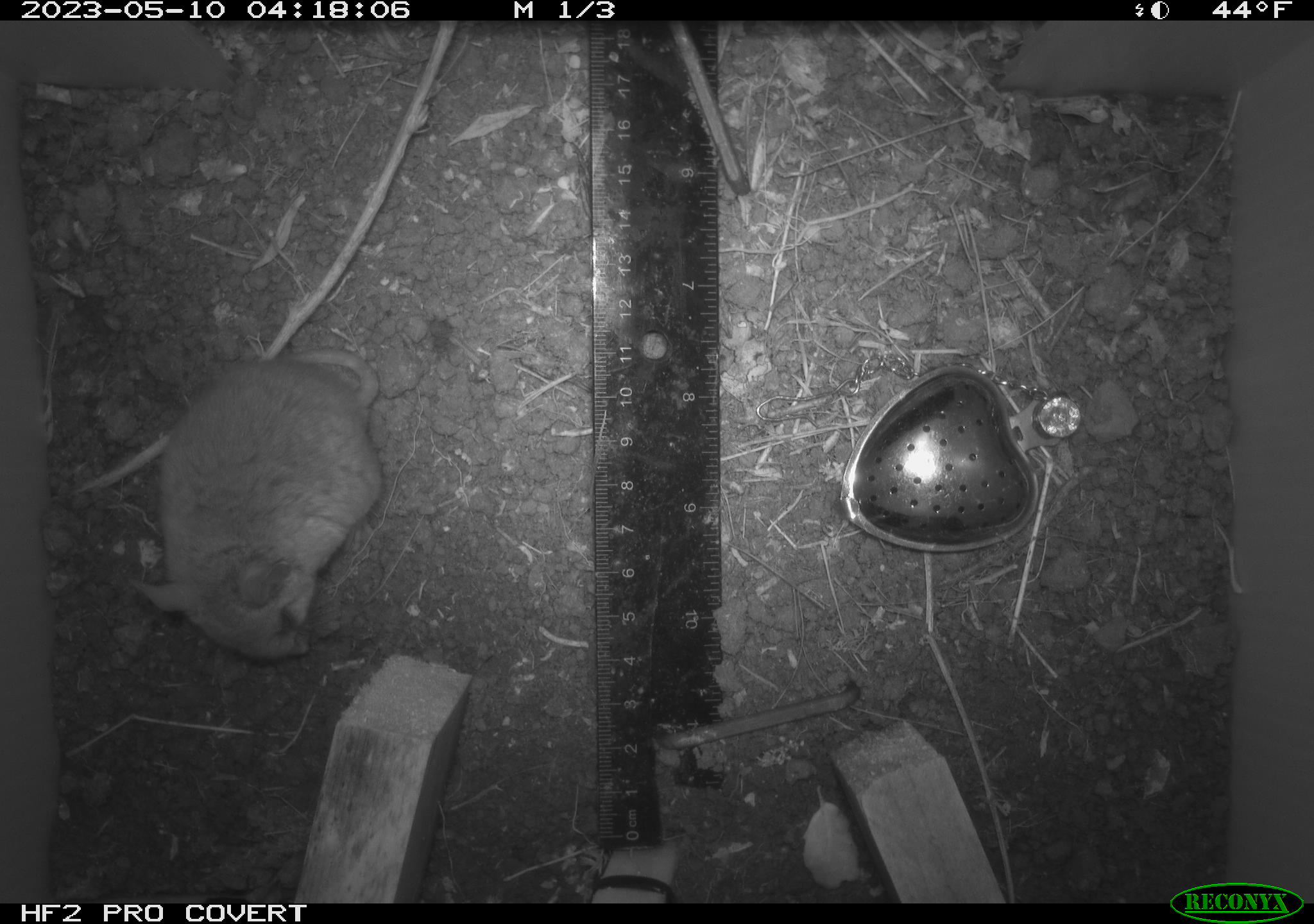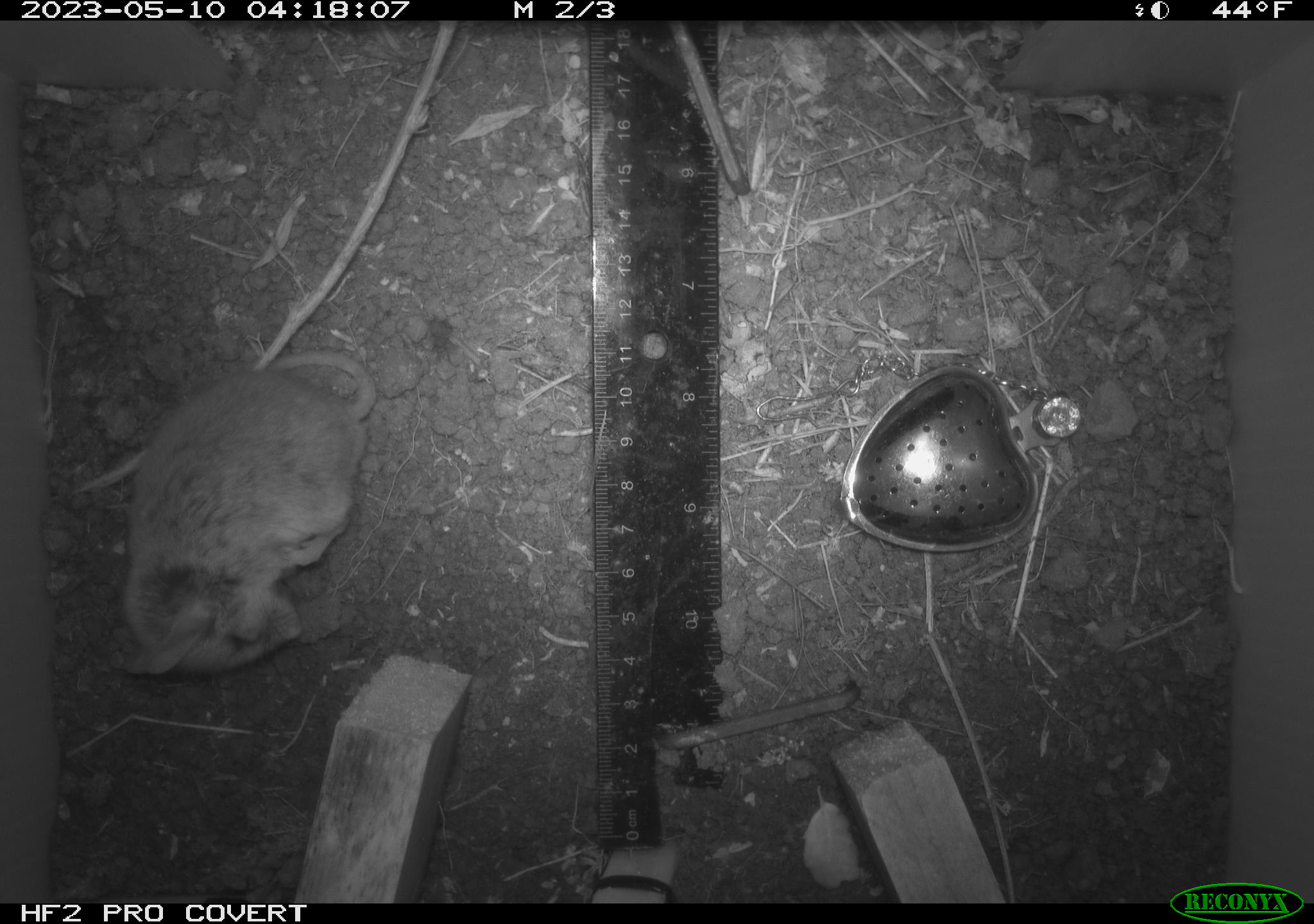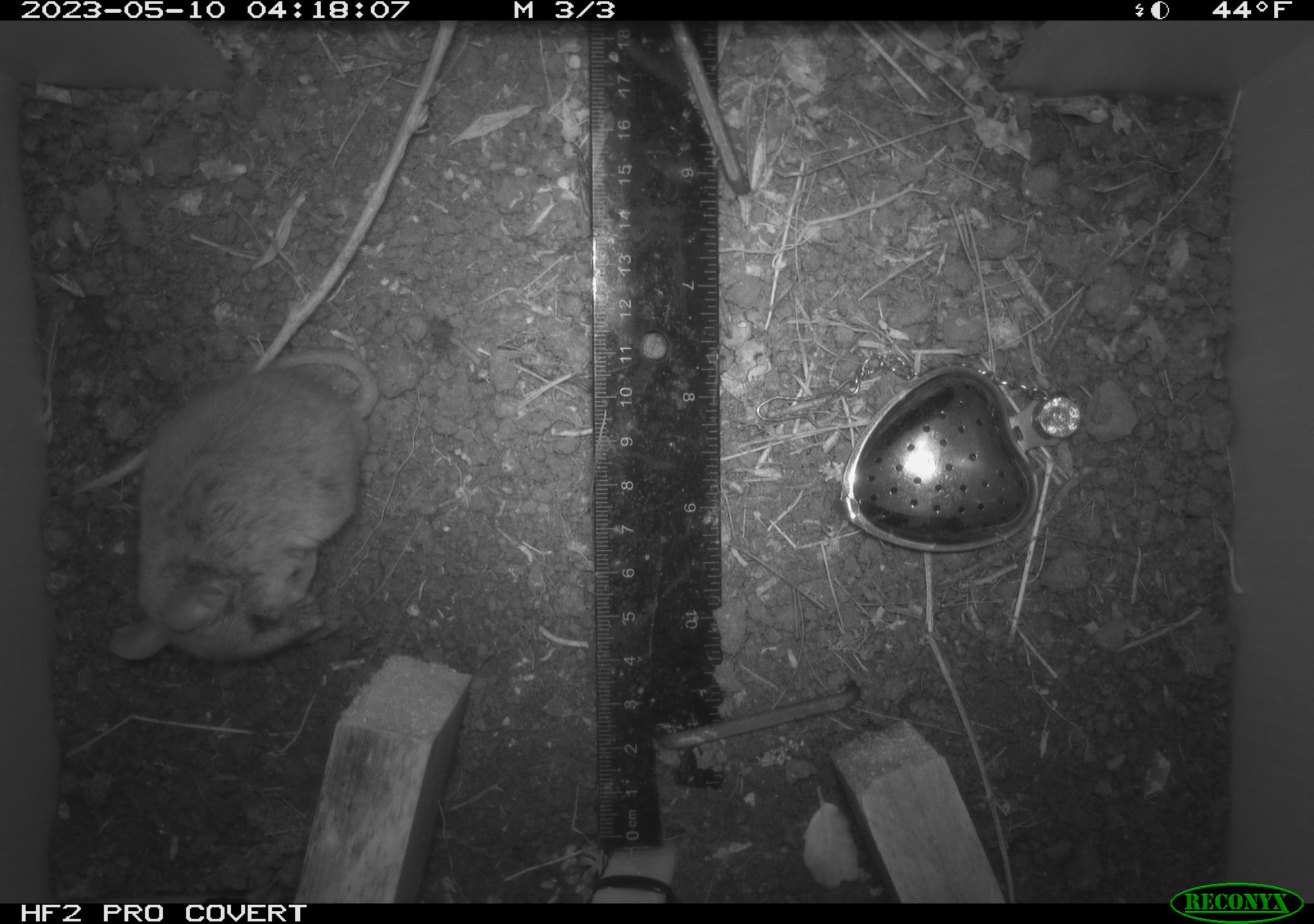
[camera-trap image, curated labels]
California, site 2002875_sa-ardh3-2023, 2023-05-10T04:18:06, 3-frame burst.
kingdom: Animalia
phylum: Chordata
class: Mammalia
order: Rodentia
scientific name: Rodentia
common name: mouse species